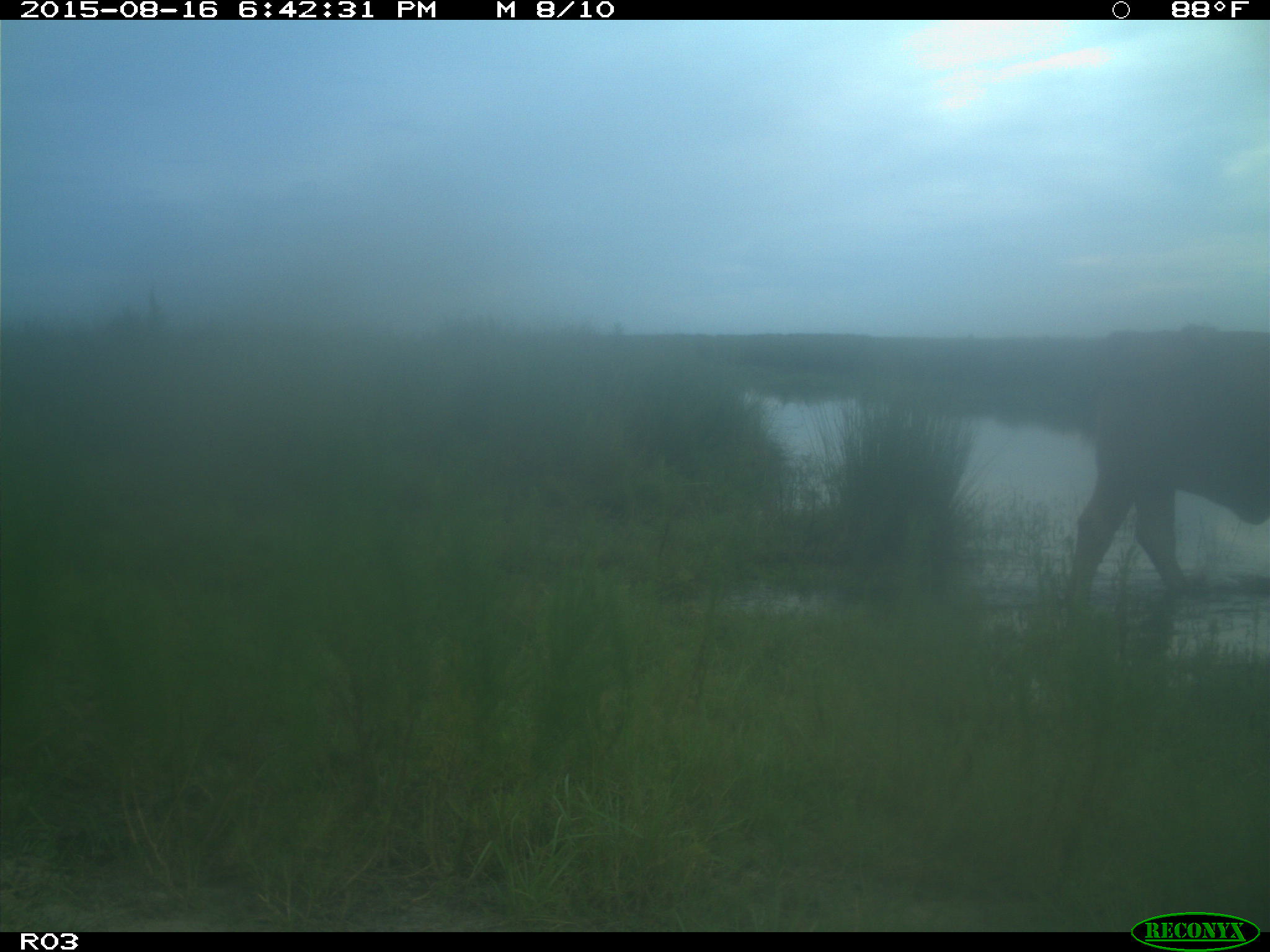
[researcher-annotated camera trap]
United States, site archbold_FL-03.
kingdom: Animalia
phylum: Chordata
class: Mammalia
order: Artiodactyla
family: Bovidae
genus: Bos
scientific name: Bos taurus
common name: domestic cow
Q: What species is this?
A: Bos taurus (domestic cow).